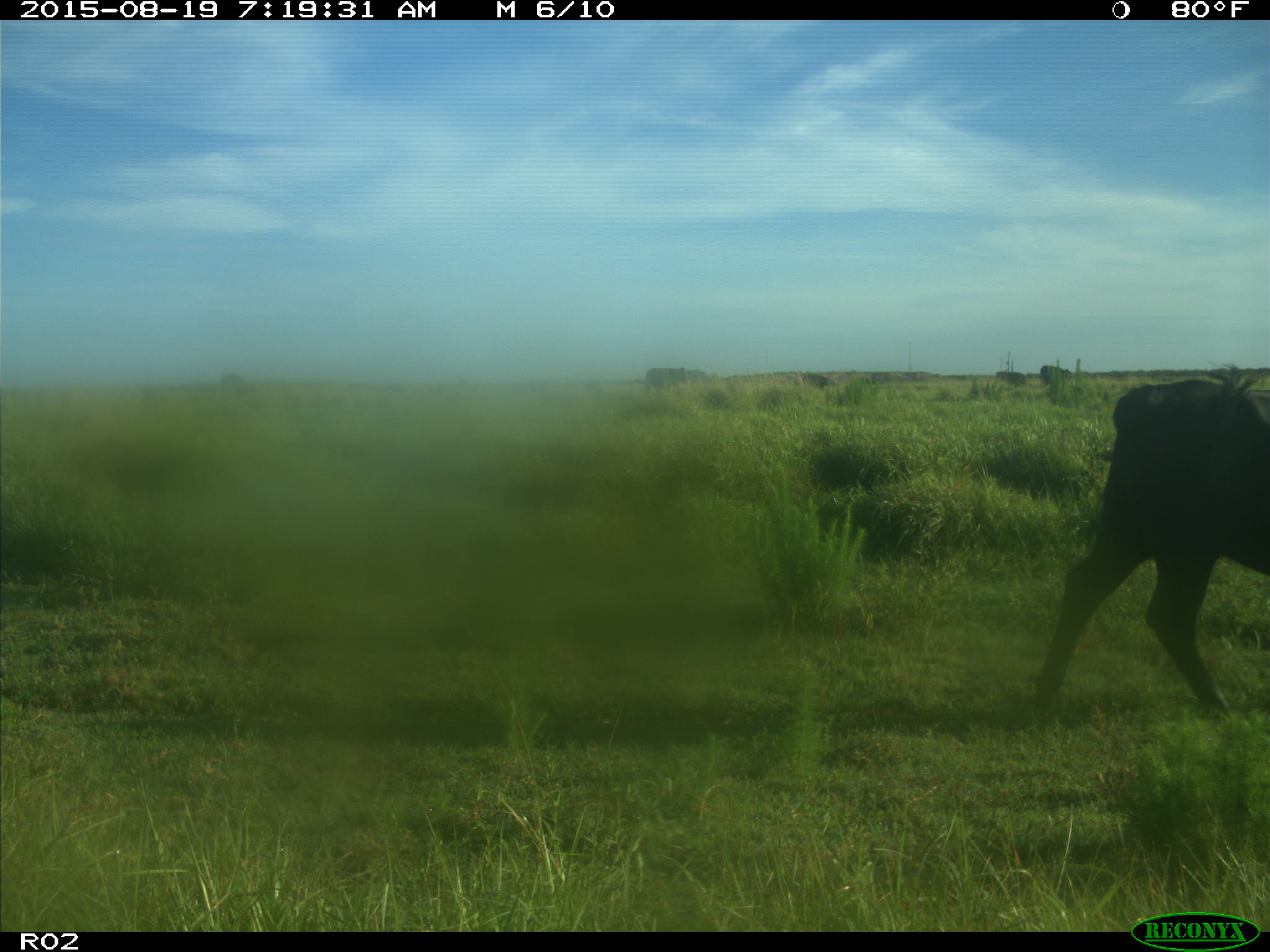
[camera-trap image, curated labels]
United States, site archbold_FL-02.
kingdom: Animalia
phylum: Chordata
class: Mammalia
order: Artiodactyla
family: Bovidae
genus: Bos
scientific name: Bos taurus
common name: domestic cow